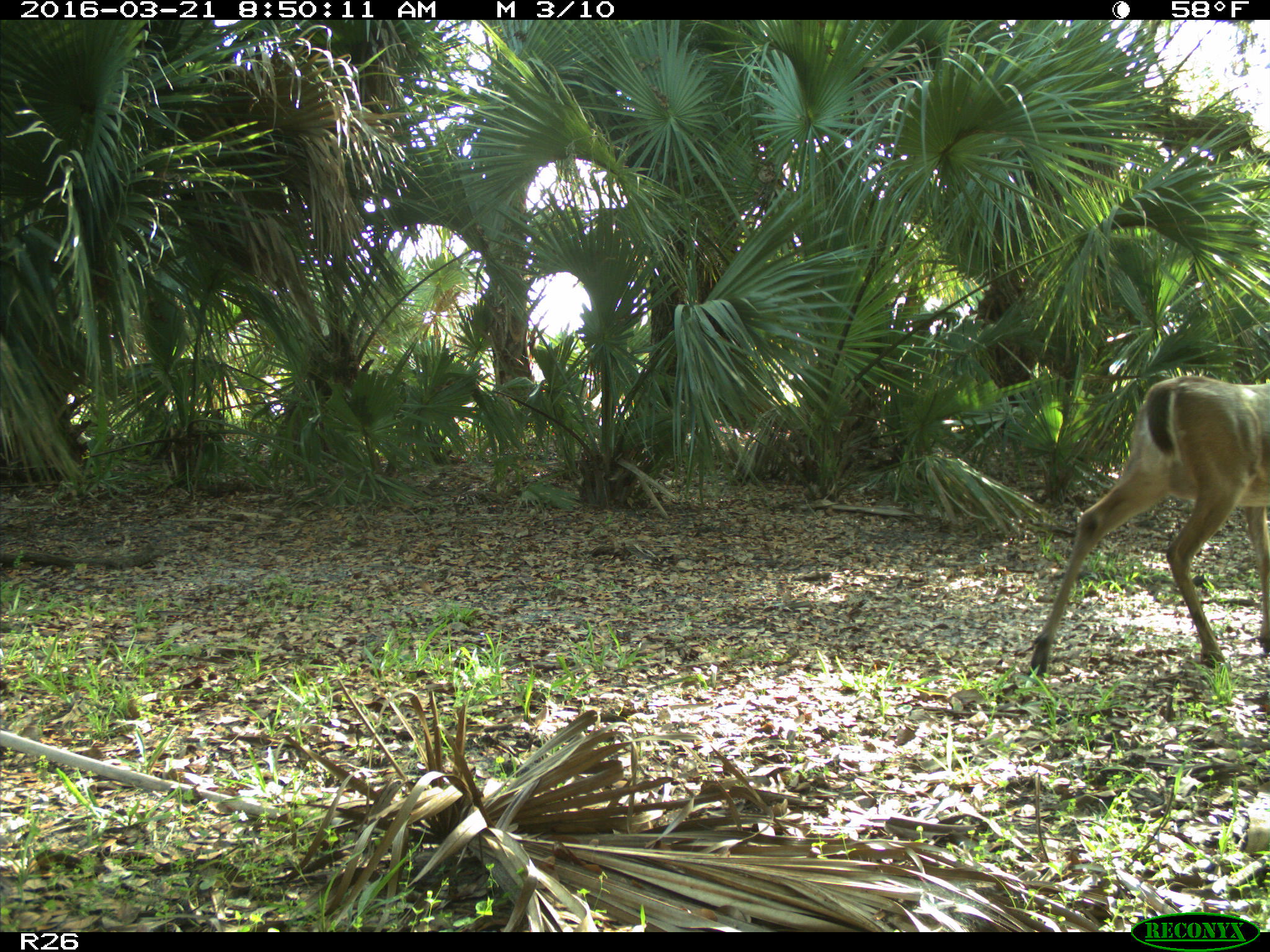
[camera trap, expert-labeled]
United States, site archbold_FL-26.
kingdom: Animalia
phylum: Chordata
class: Mammalia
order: Artiodactyla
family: Cervidae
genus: Odocoileus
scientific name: Odocoileus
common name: deer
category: unidentified deer